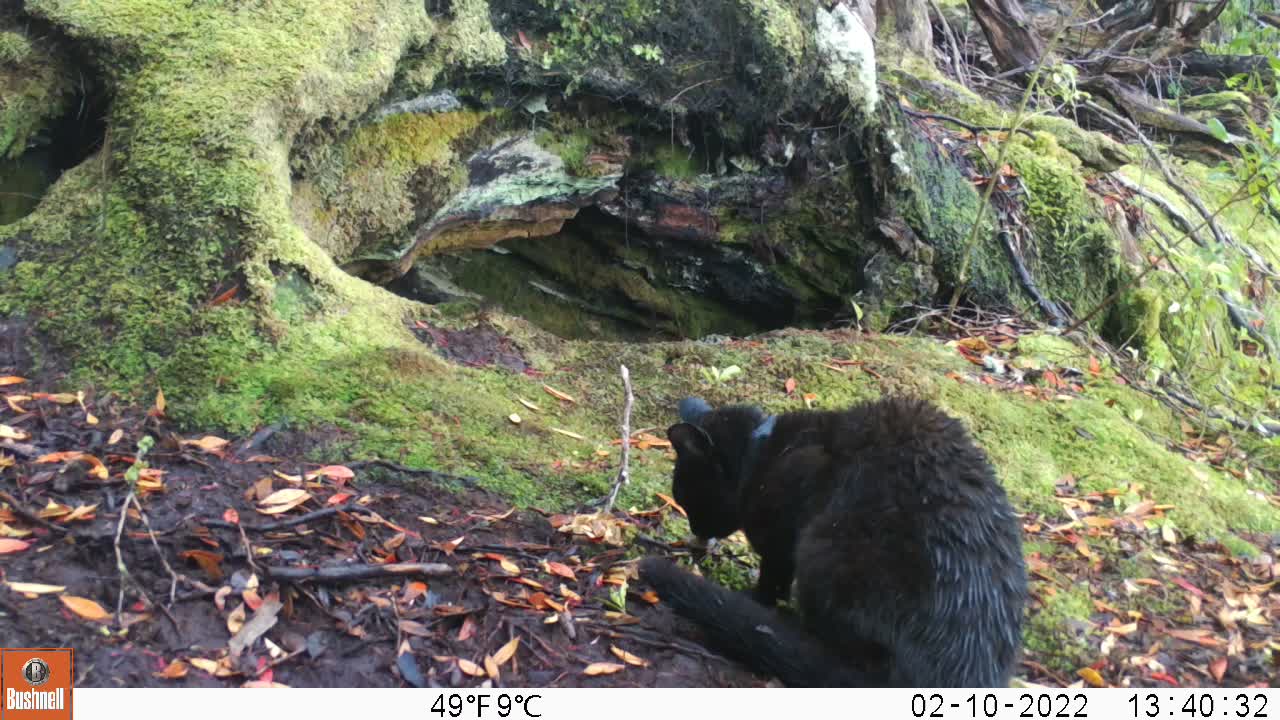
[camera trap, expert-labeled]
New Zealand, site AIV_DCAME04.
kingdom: Animalia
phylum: Chordata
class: Mammalia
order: Carnivora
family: Felidae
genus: Felis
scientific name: Felis catus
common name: domestic cat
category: cat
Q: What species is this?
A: Cat (domestic cat) (Felis catus).